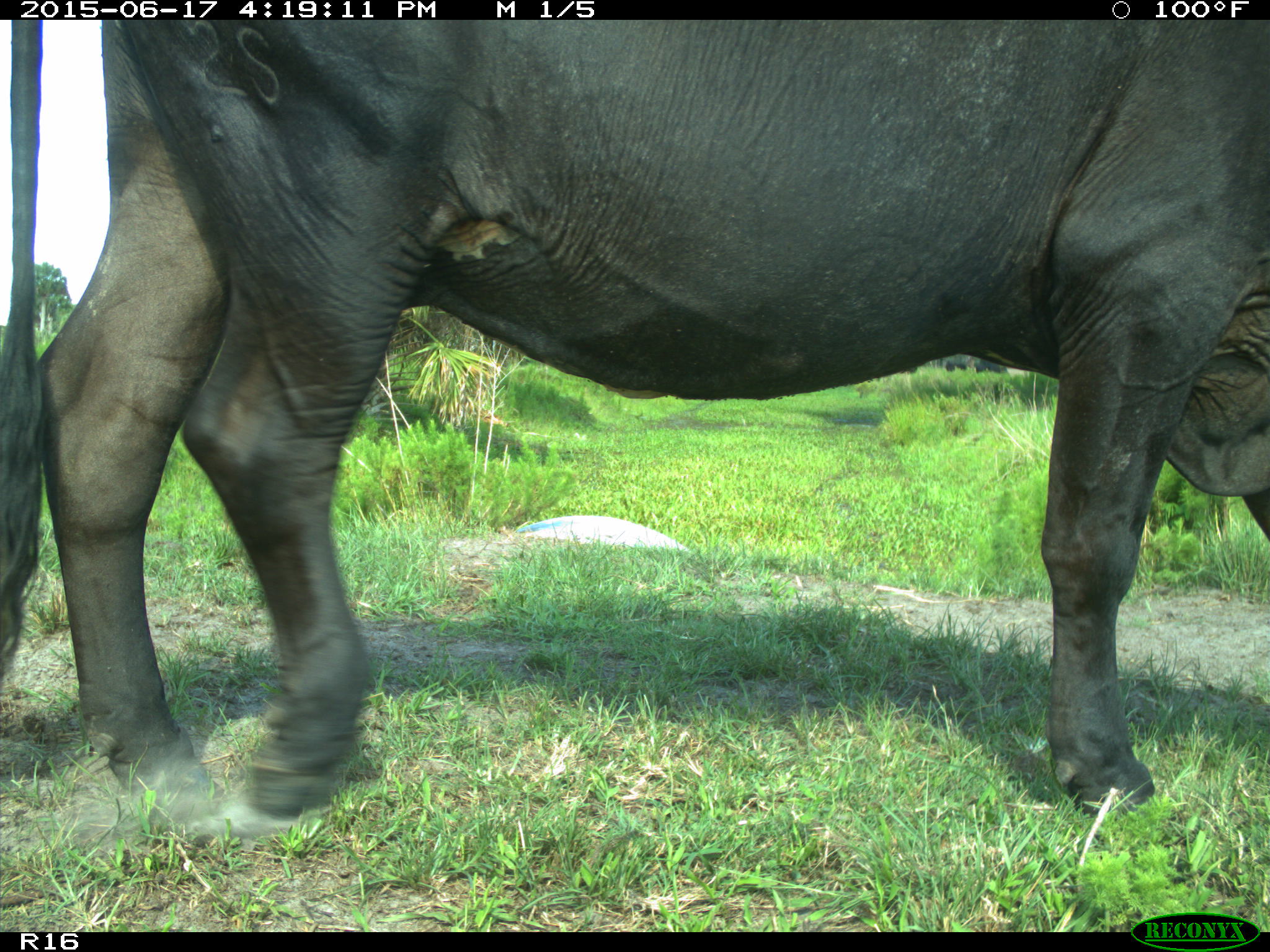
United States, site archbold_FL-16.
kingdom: Animalia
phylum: Chordata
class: Mammalia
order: Artiodactyla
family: Bovidae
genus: Bos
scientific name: Bos taurus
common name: domestic cow